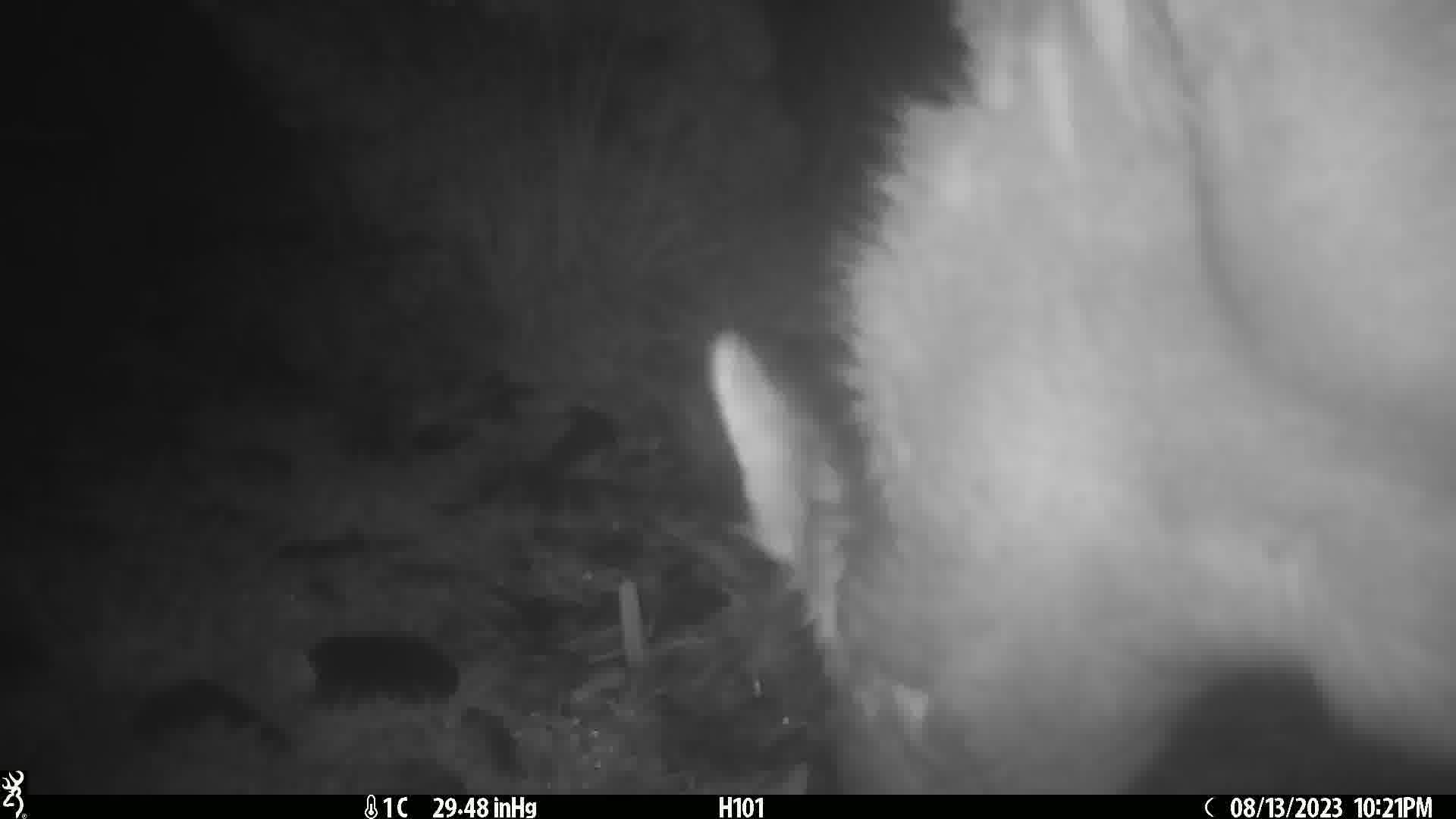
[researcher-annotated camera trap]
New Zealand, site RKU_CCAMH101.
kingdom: Animalia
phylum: Chordata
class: Mammalia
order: Artiodactyla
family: Cervidae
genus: Odocoileus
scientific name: Odocoileus virginianus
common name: white-tailed deer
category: white tailed deer